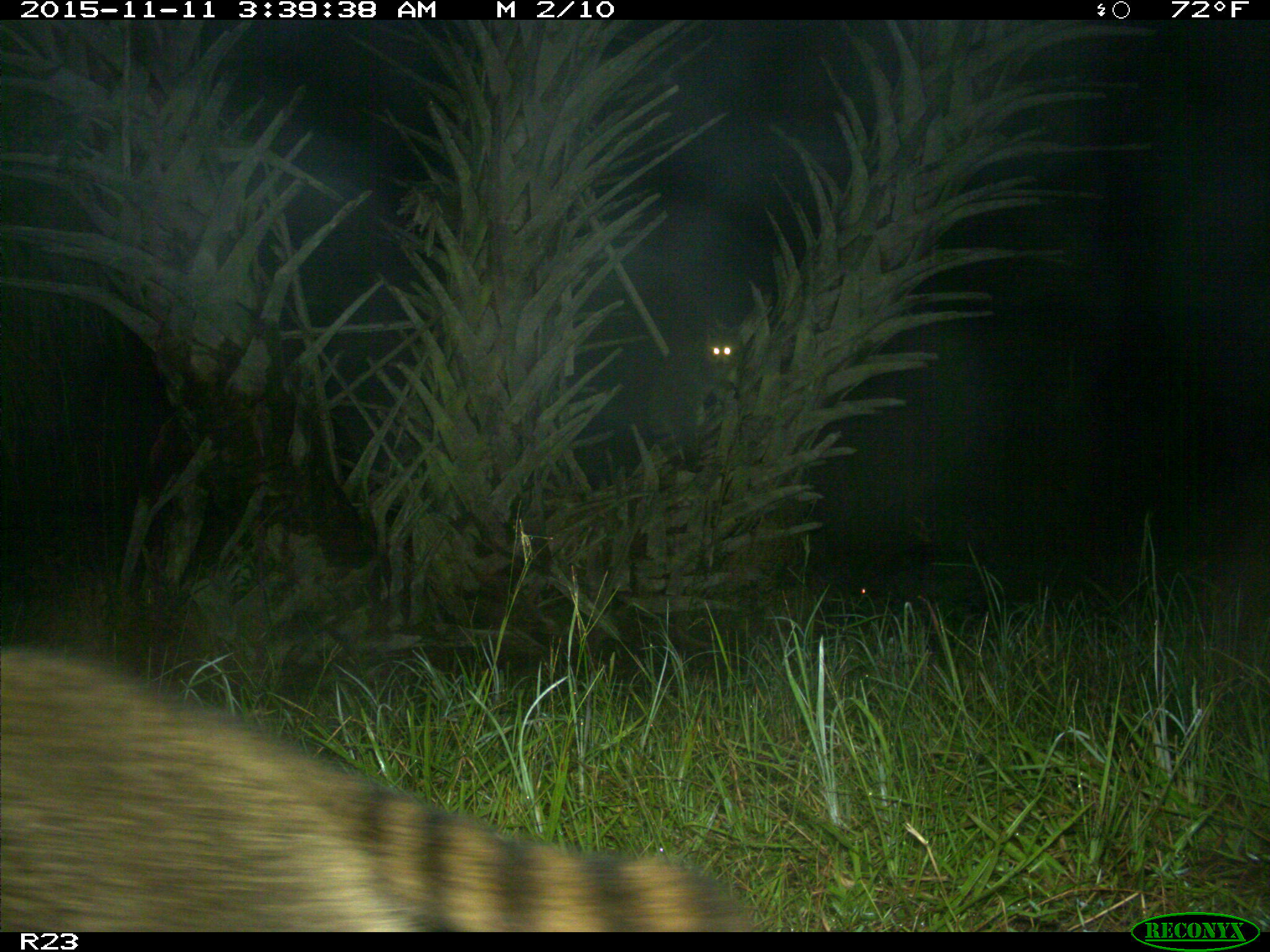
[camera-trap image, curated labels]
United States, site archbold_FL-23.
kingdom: Animalia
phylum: Chordata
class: Mammalia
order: Artiodactyla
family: Suidae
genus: Sus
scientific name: Sus scrofa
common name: wild boar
Sus scrofa (wild boar).